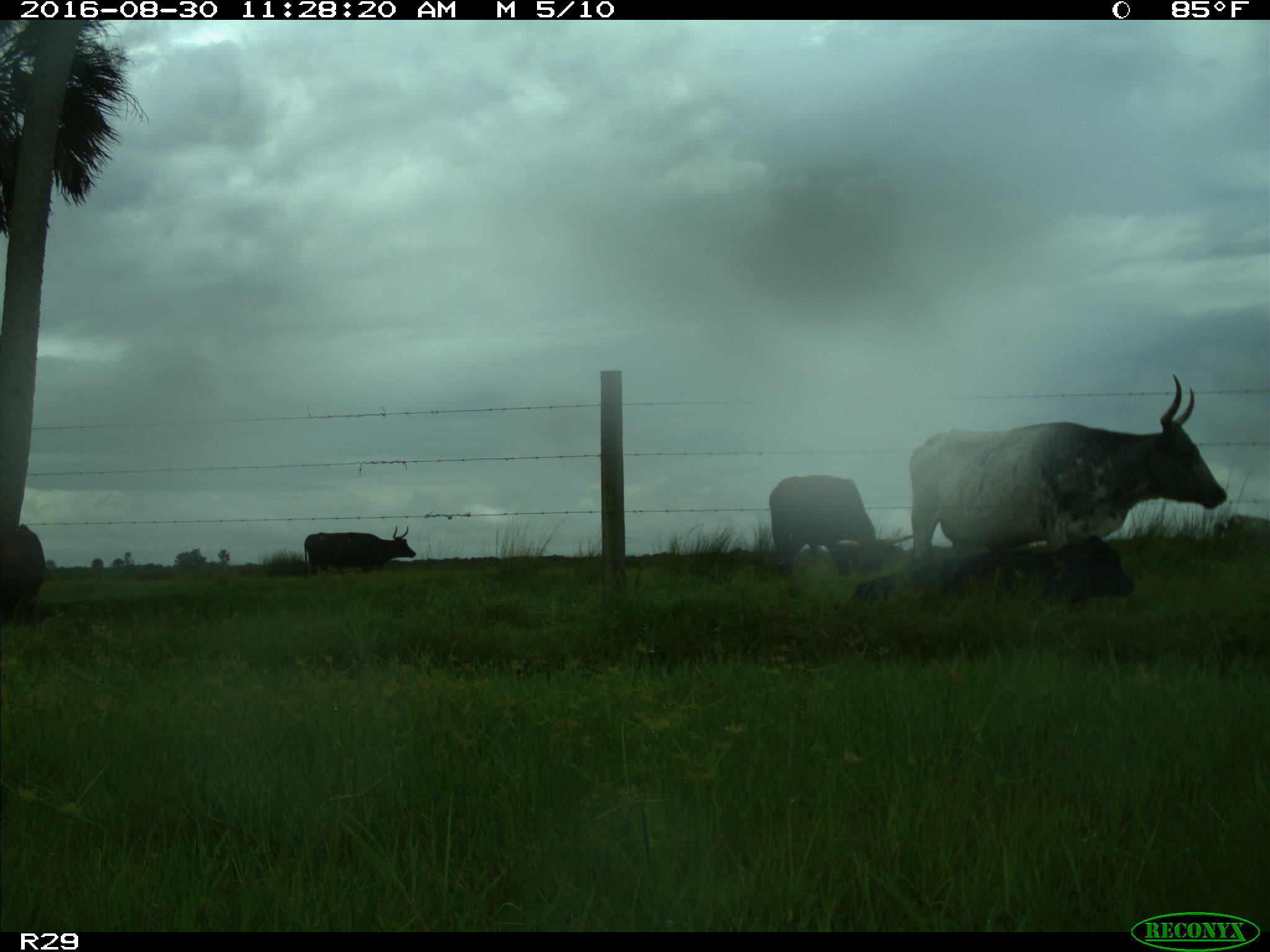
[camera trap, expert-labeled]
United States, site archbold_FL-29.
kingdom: Animalia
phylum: Chordata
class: Mammalia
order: Artiodactyla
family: Bovidae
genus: Bos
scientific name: Bos taurus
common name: domestic cow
Bos taurus (domestic cow).